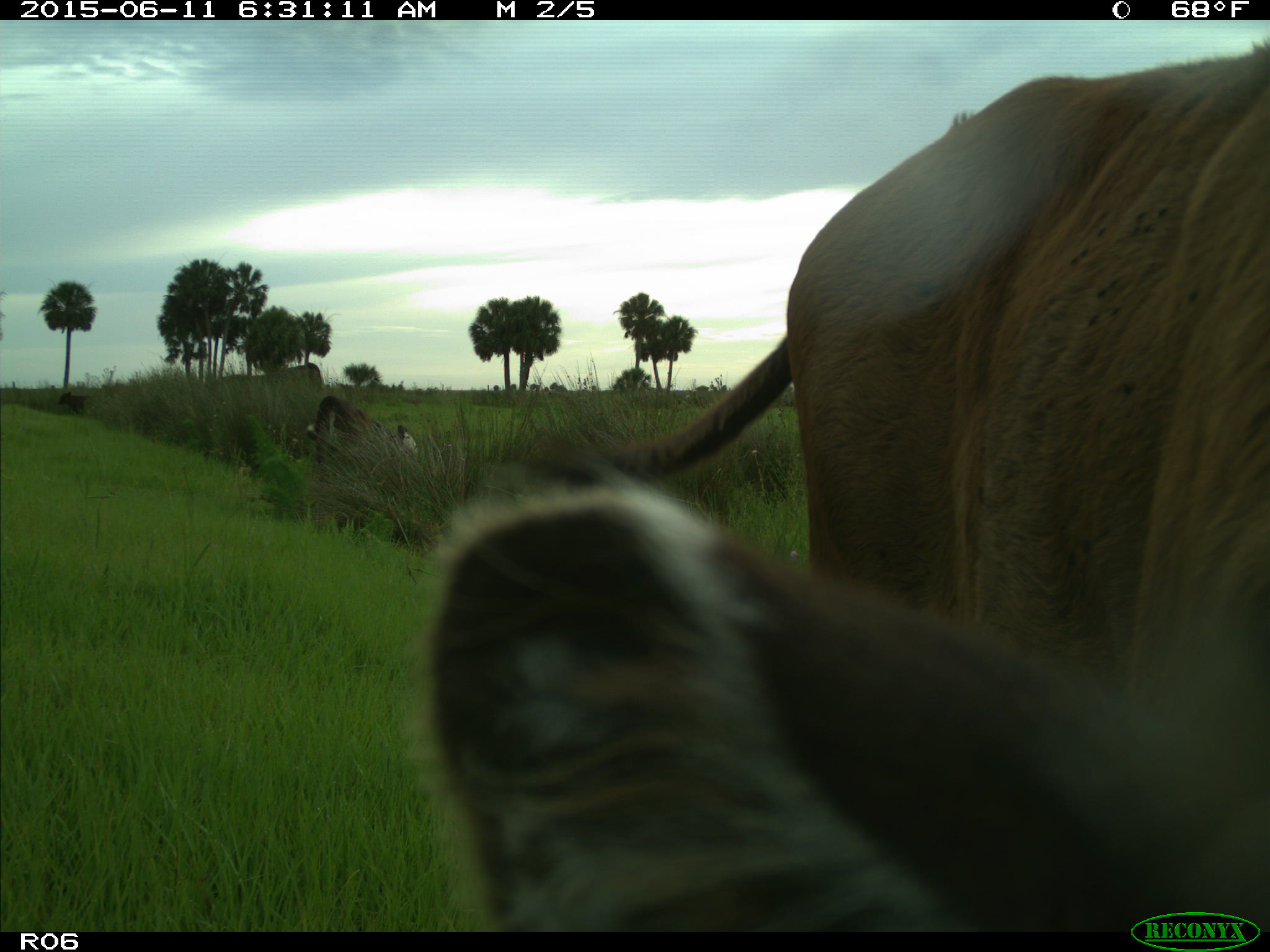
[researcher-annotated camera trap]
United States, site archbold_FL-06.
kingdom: Animalia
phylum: Chordata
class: Mammalia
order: Artiodactyla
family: Bovidae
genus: Bos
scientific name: Bos taurus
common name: domestic cow